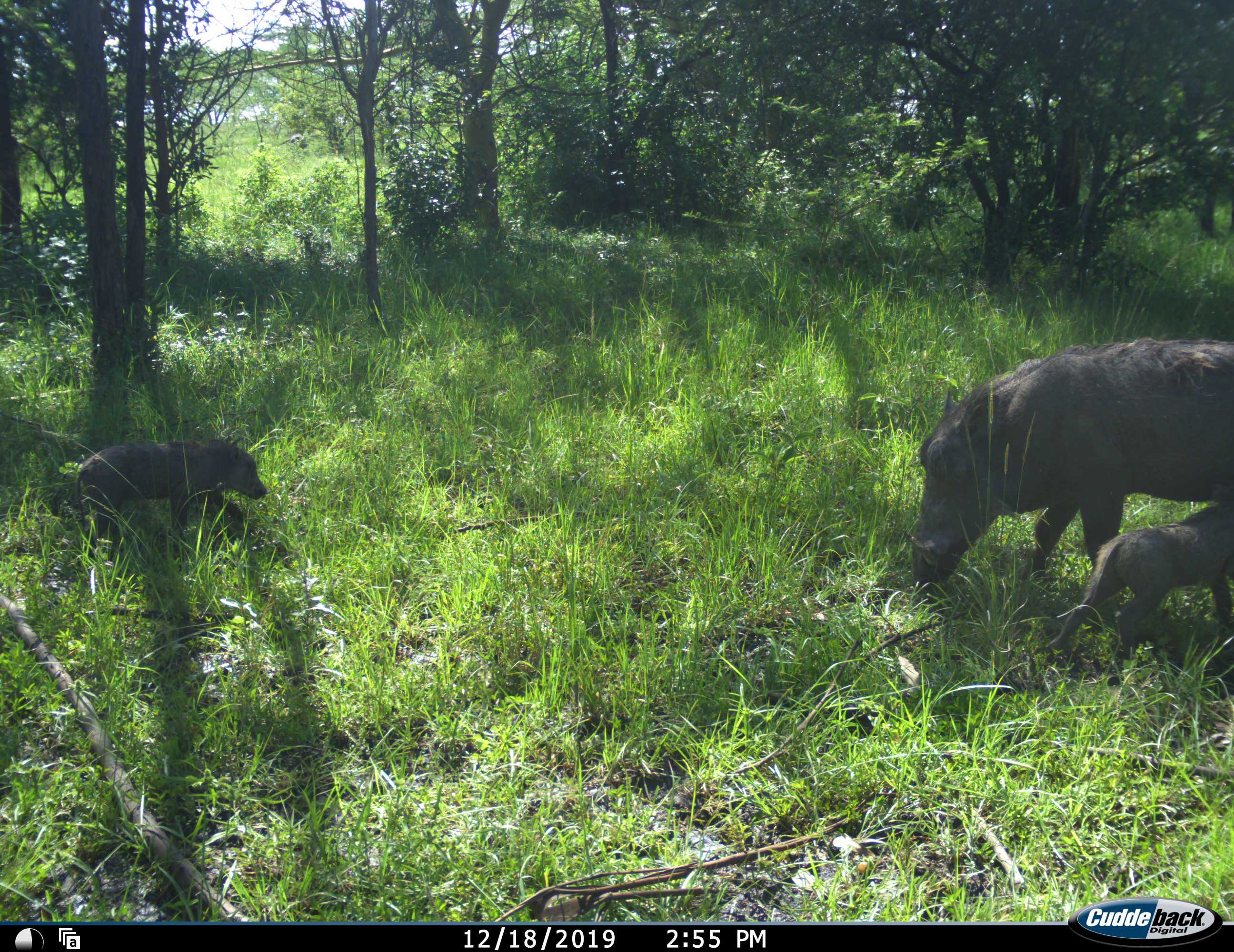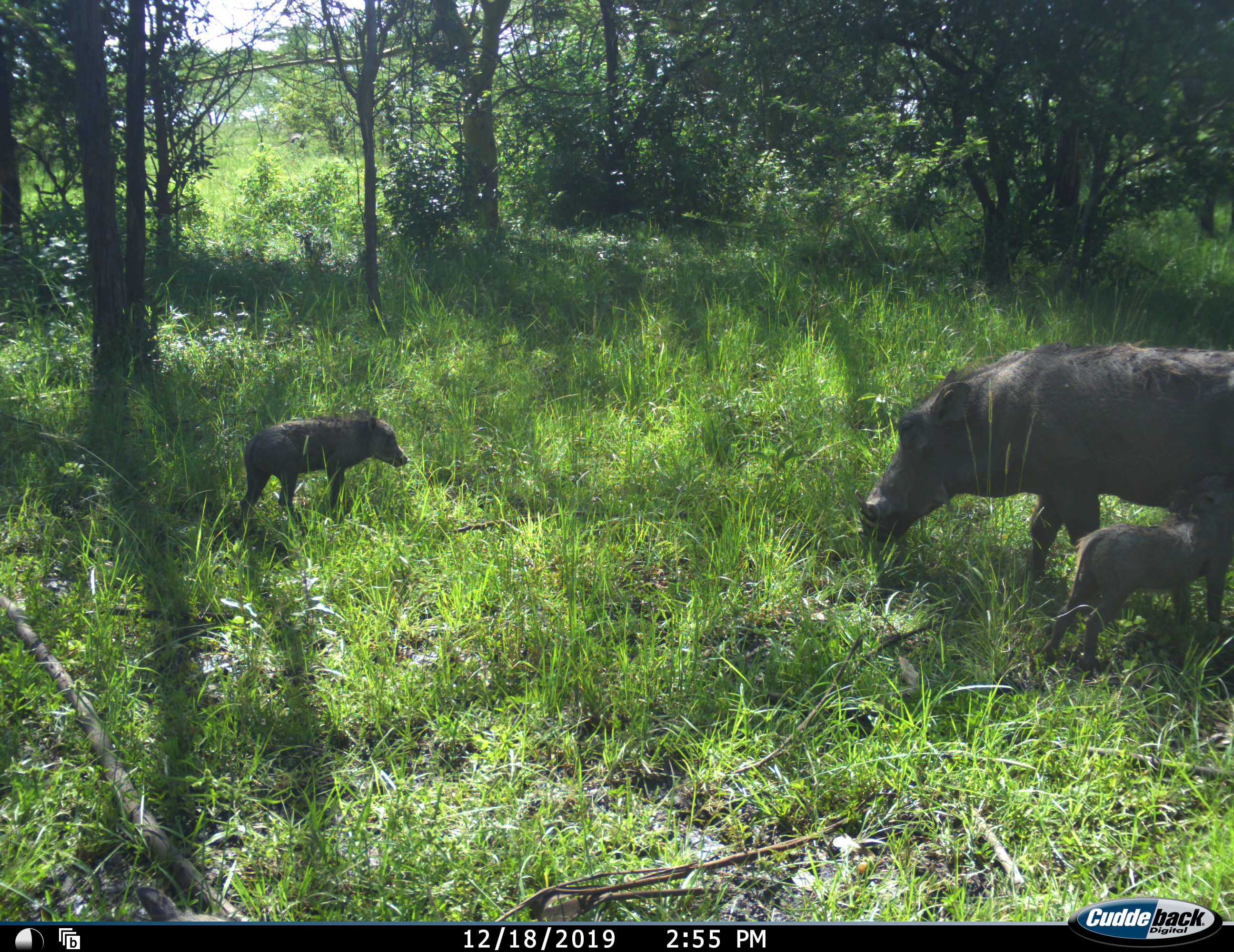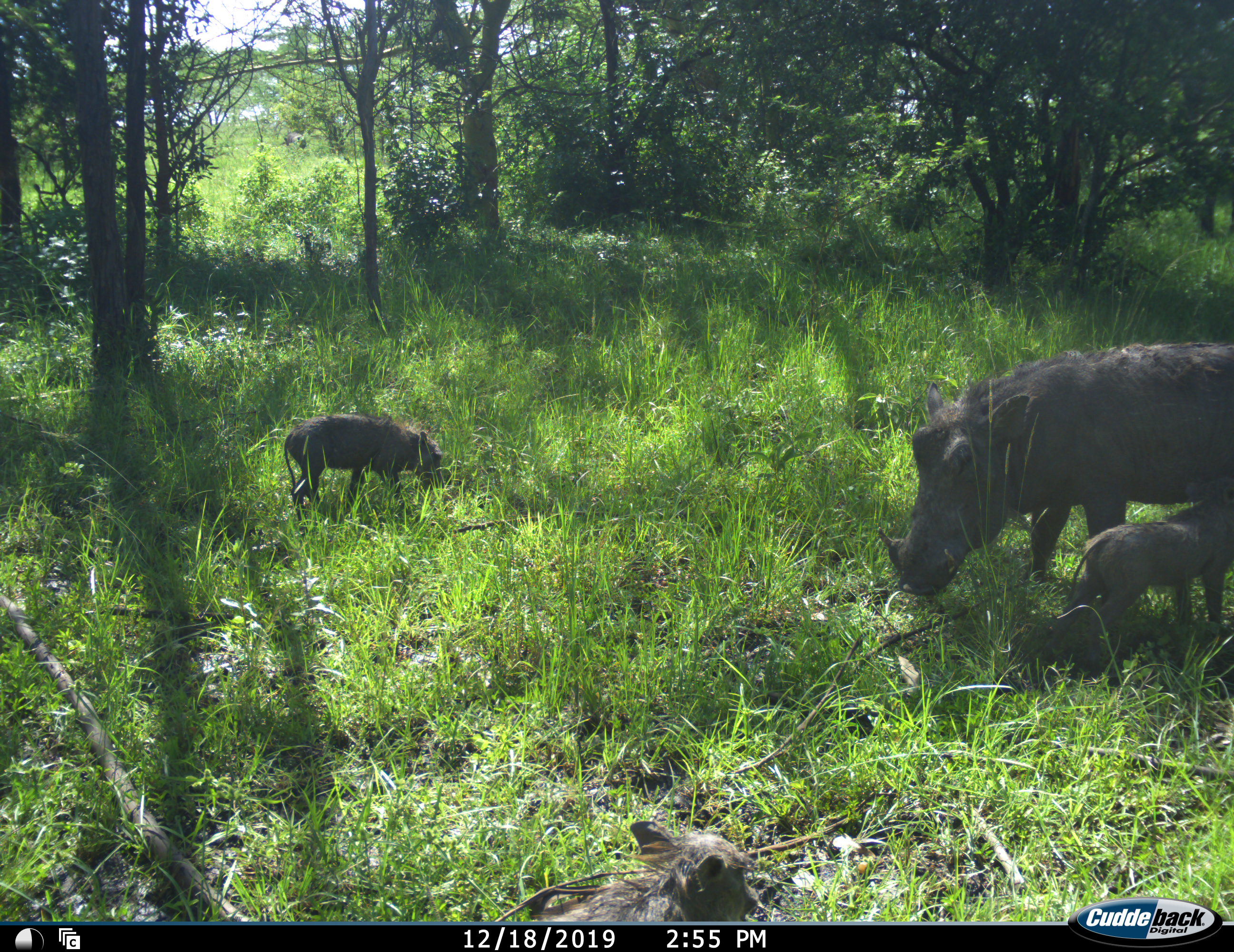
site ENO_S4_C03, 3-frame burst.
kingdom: Animalia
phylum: Chordata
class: Mammalia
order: Artiodactyla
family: Suidae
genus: Phacochoerus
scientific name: Phacochoerus africanus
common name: warthog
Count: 4.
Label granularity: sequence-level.